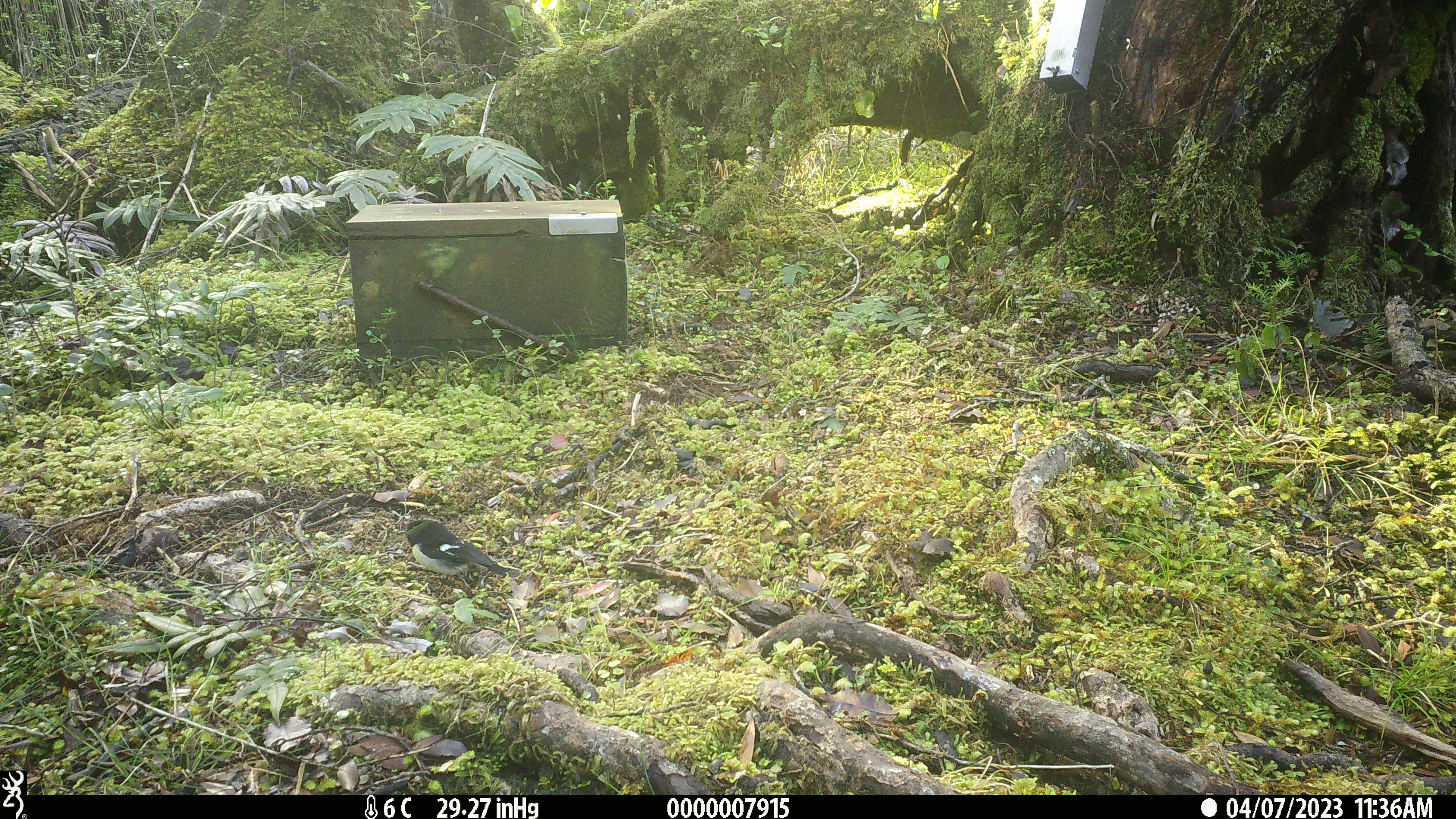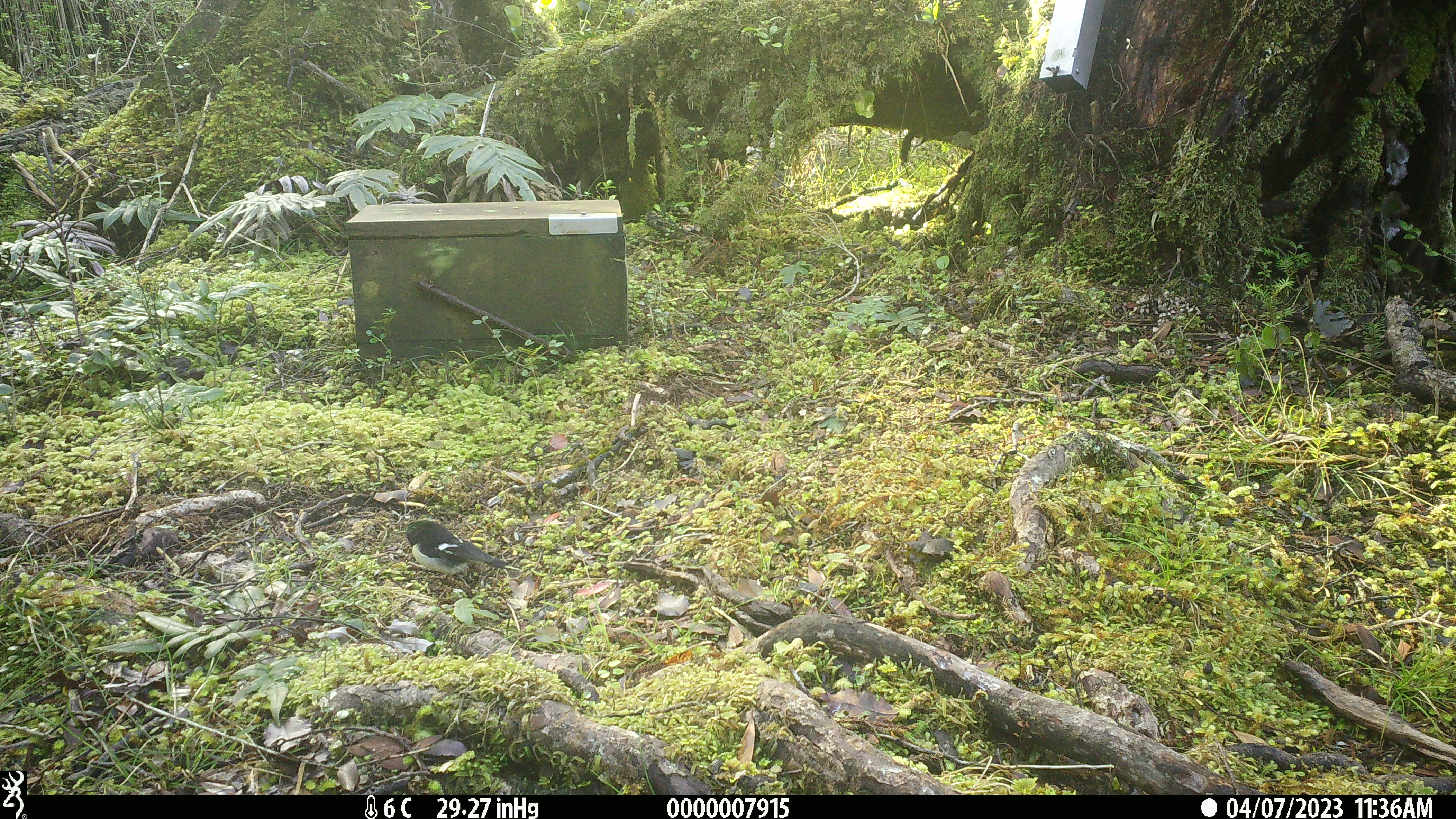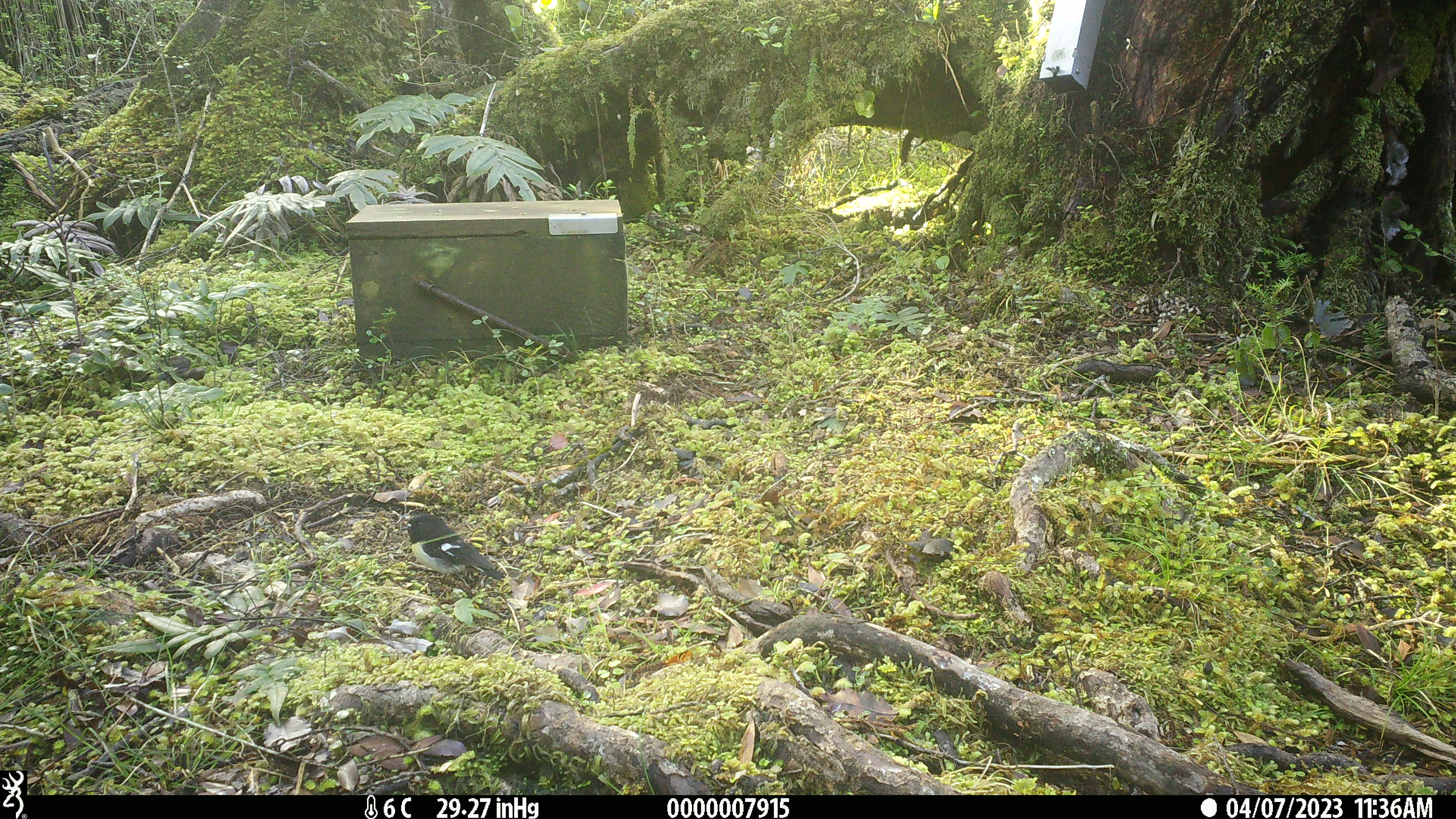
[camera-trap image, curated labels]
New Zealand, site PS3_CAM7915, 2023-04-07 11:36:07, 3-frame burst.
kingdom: Animalia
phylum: Chordata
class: Aves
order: Passeriformes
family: Petroicidae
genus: Petroica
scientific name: Petroica macrocephala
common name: tomtit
Tomtit (Petroica macrocephala).